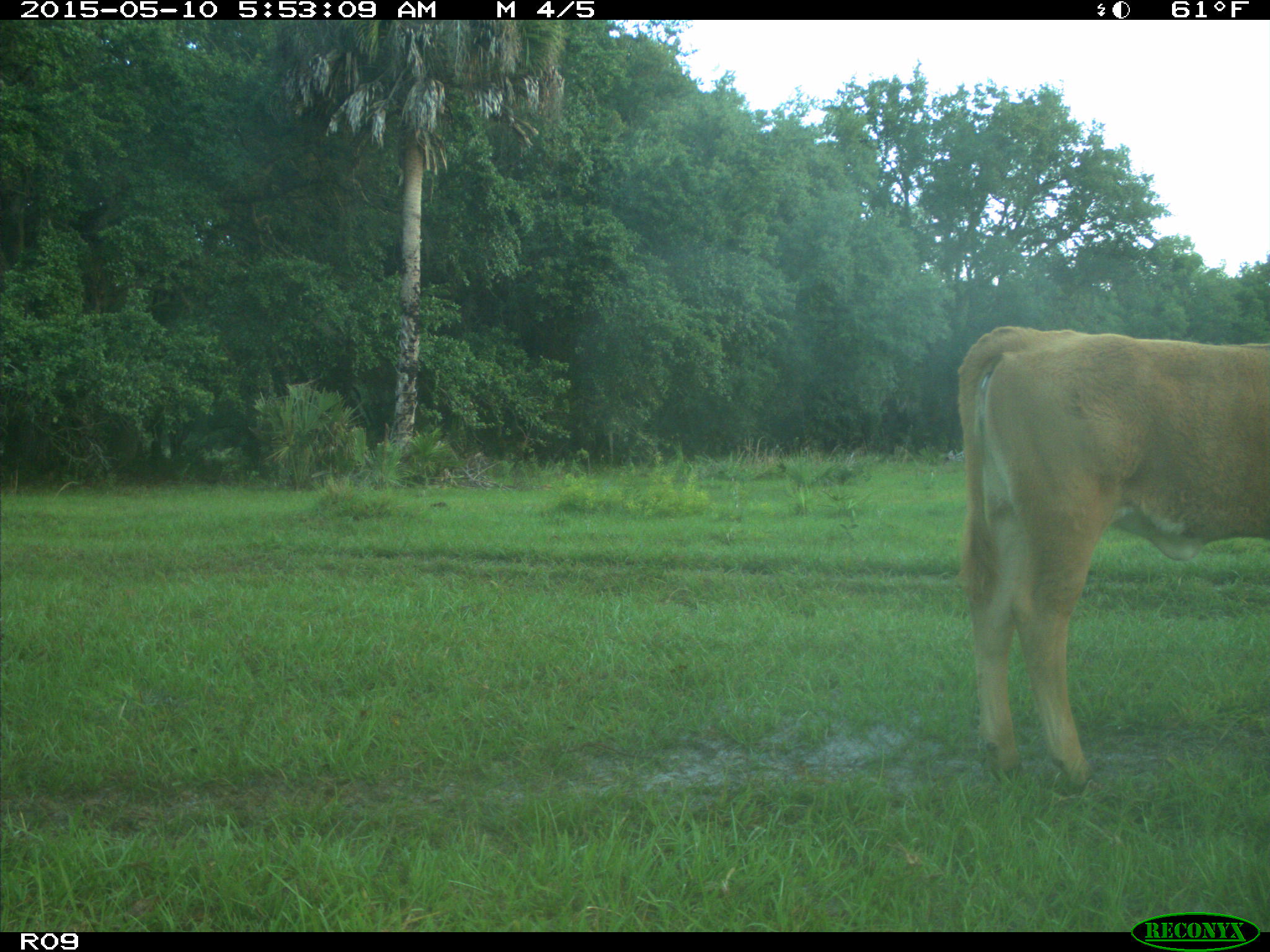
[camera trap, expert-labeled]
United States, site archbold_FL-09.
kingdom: Animalia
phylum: Chordata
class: Mammalia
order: Artiodactyla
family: Bovidae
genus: Bos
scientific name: Bos taurus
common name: domestic cow